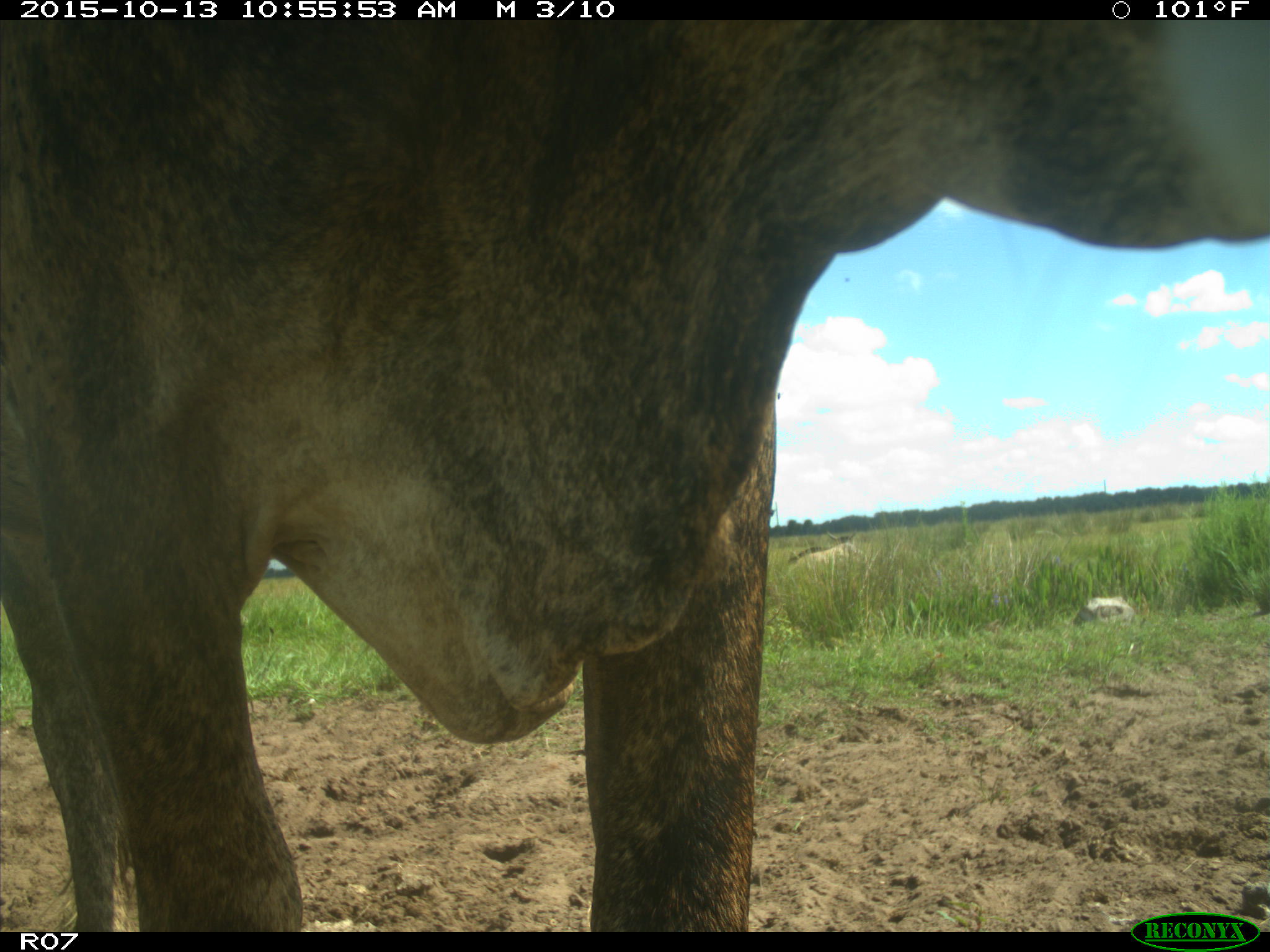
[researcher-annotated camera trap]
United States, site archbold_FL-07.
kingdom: Animalia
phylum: Chordata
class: Mammalia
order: Artiodactyla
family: Bovidae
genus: Bos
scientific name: Bos taurus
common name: domestic cow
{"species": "Bos taurus (domestic cow)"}